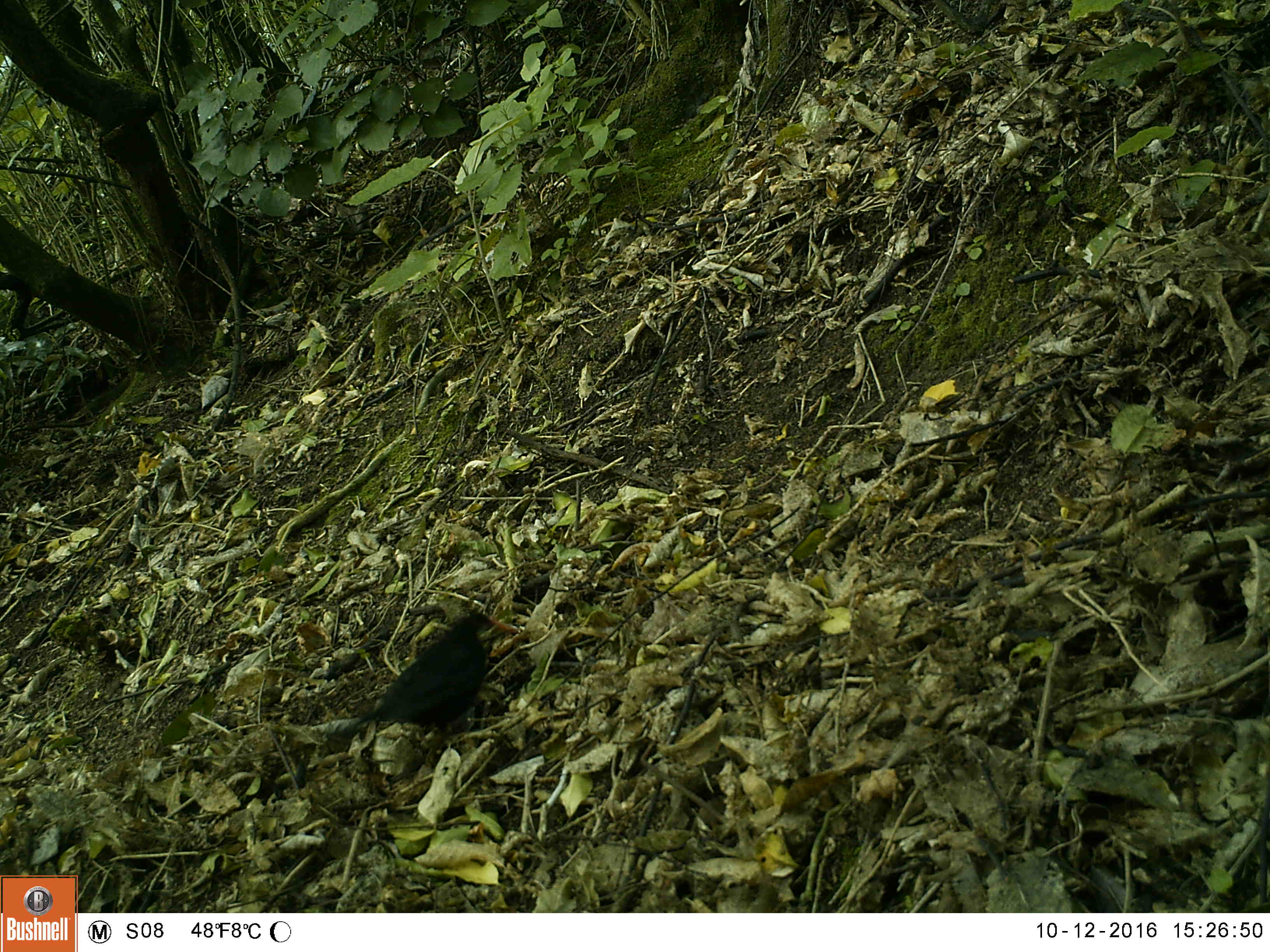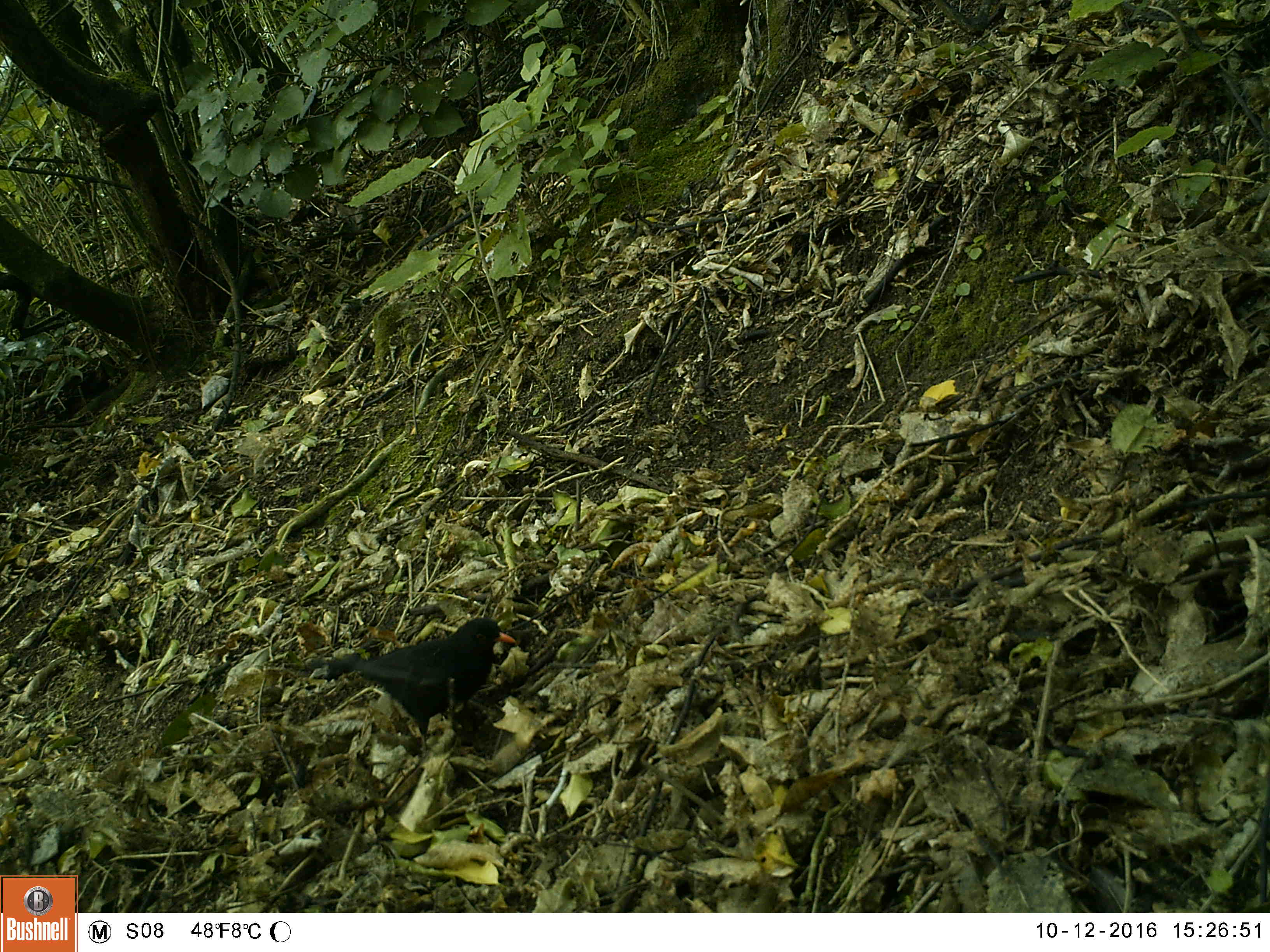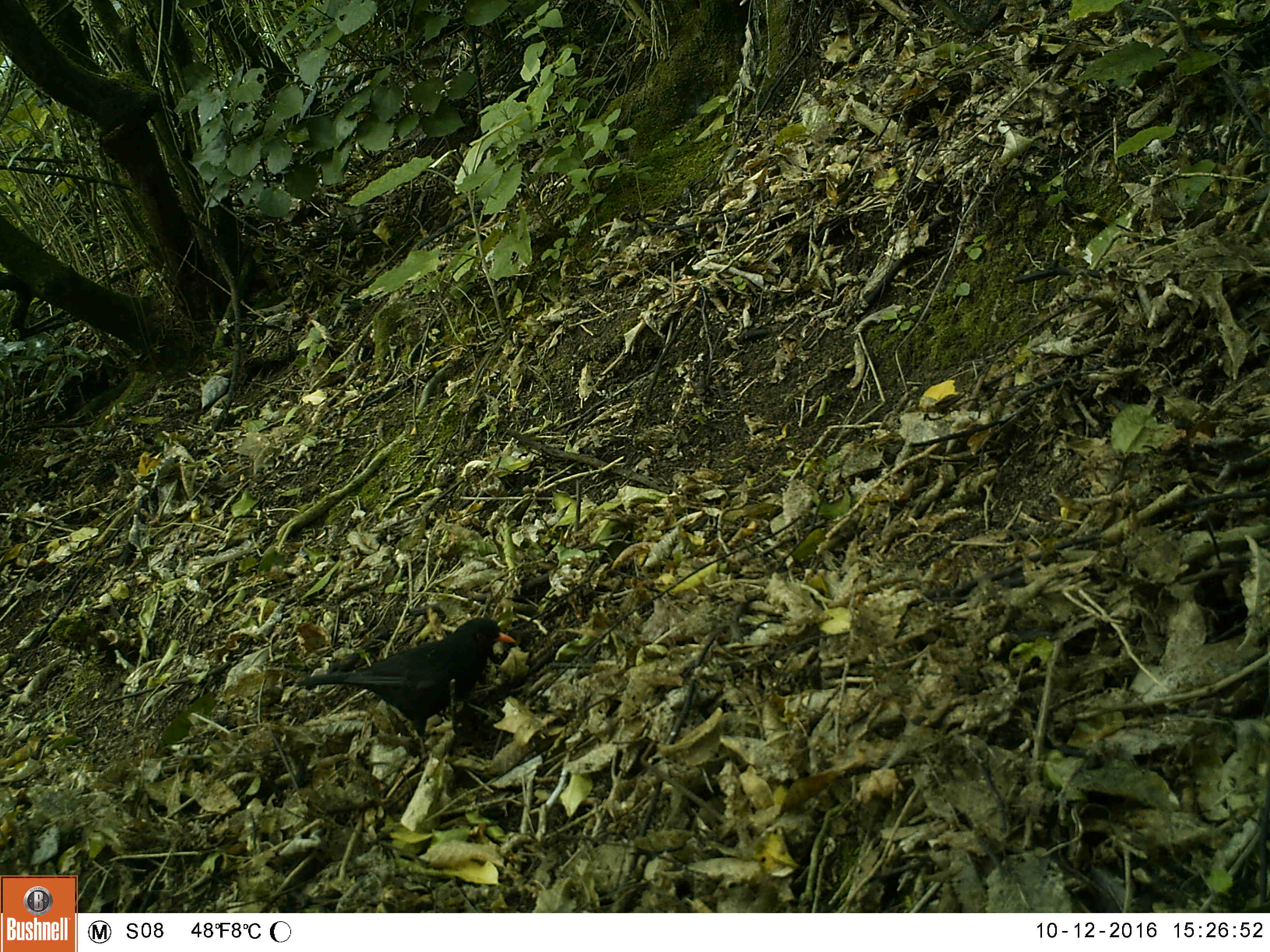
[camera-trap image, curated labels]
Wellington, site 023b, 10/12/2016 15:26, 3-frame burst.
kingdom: Animalia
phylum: Chordata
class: Aves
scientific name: Aves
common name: bird